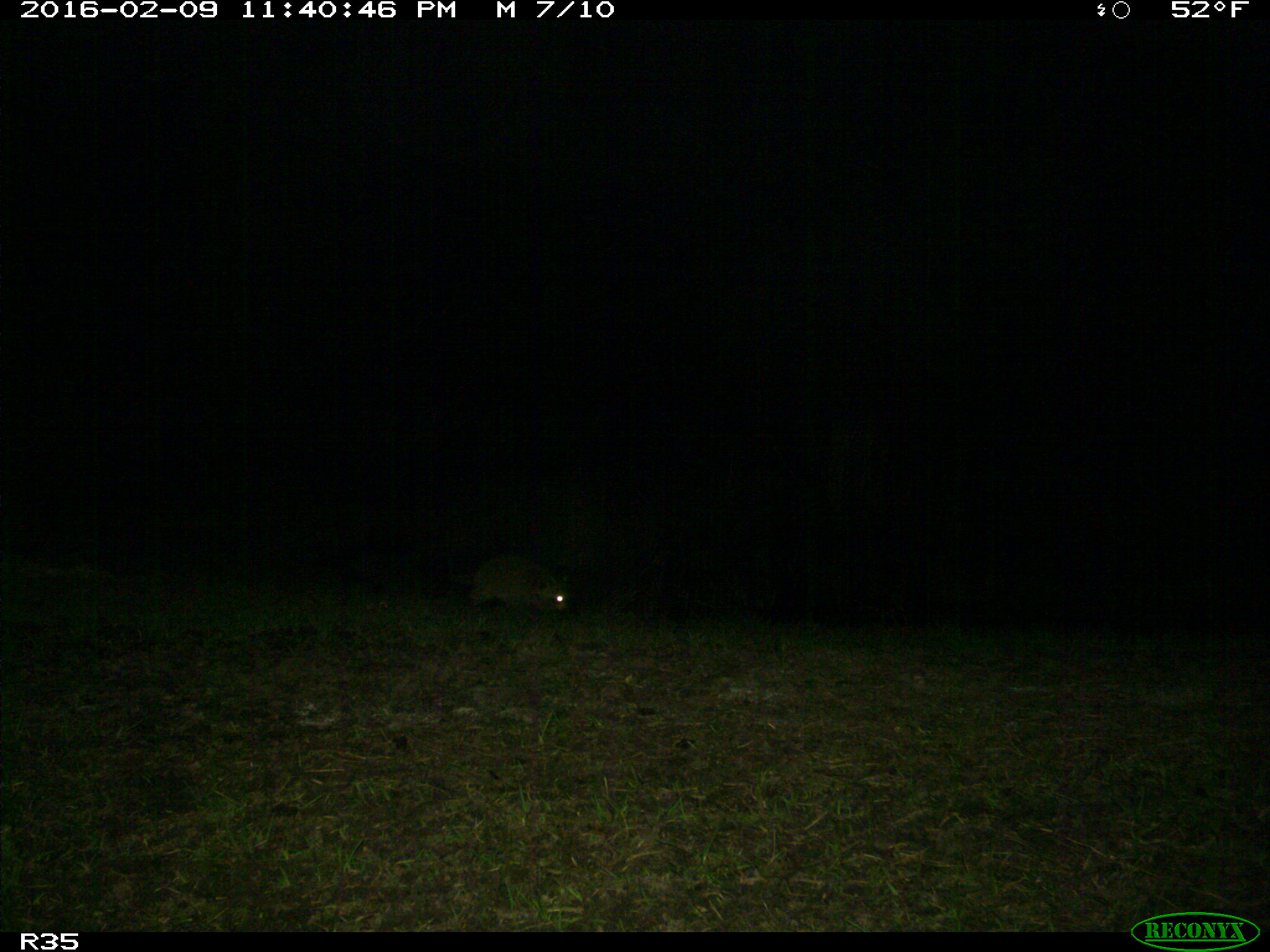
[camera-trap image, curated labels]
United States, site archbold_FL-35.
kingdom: Animalia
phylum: Chordata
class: Mammalia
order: Carnivora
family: Procyonidae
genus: Procyon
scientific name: Procyon lotor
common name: common raccoon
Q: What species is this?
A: Procyon lotor (common raccoon).